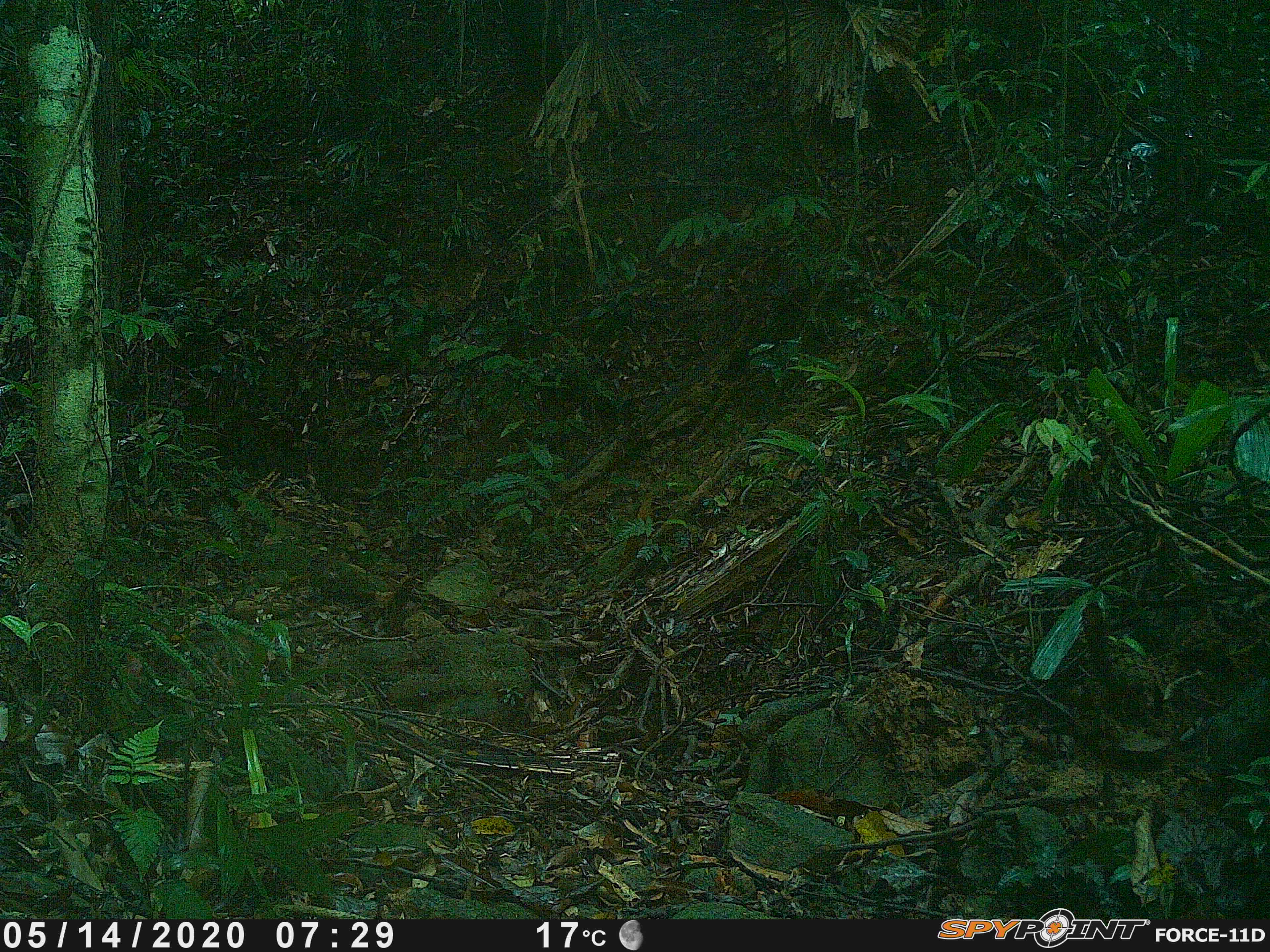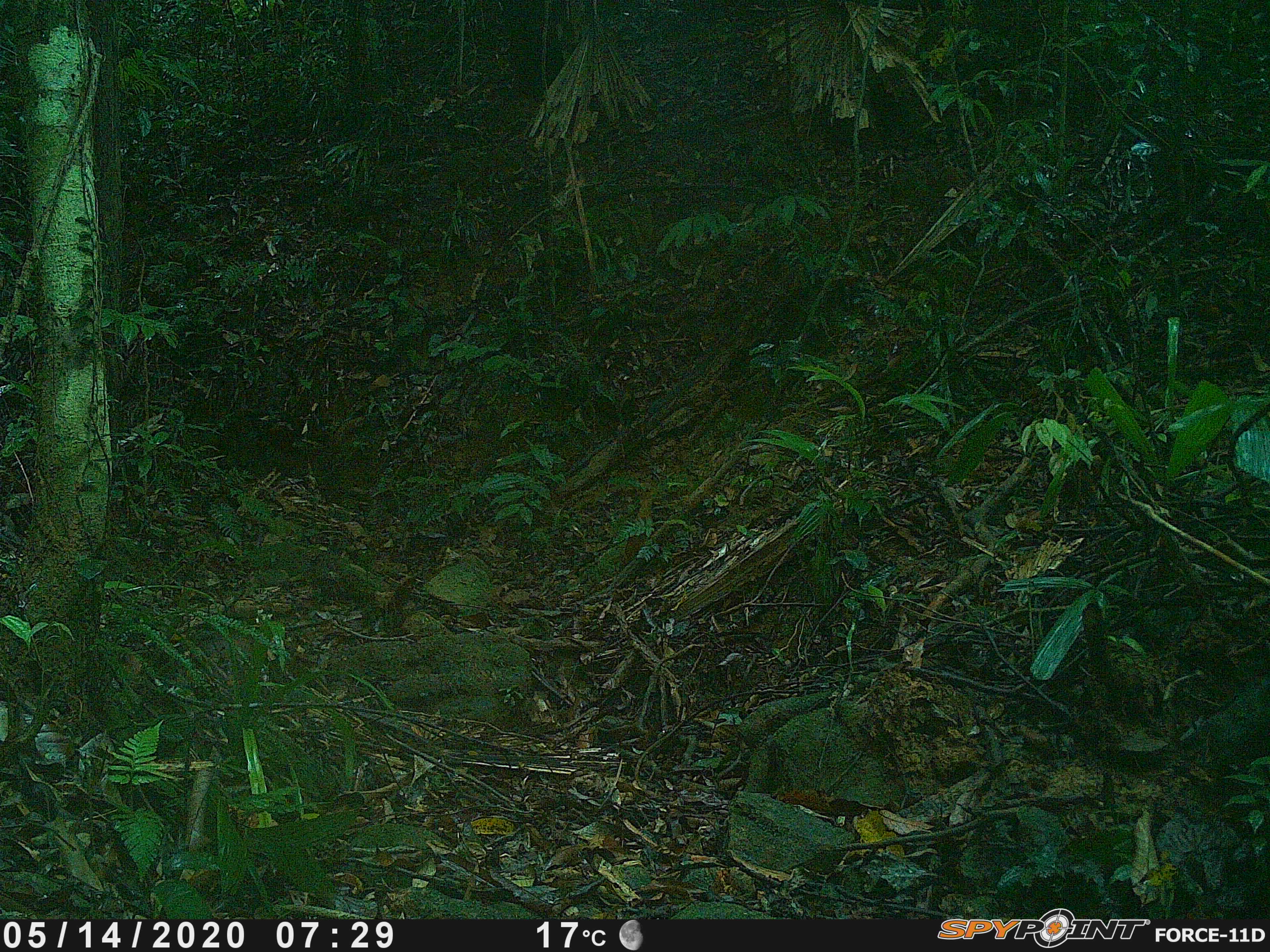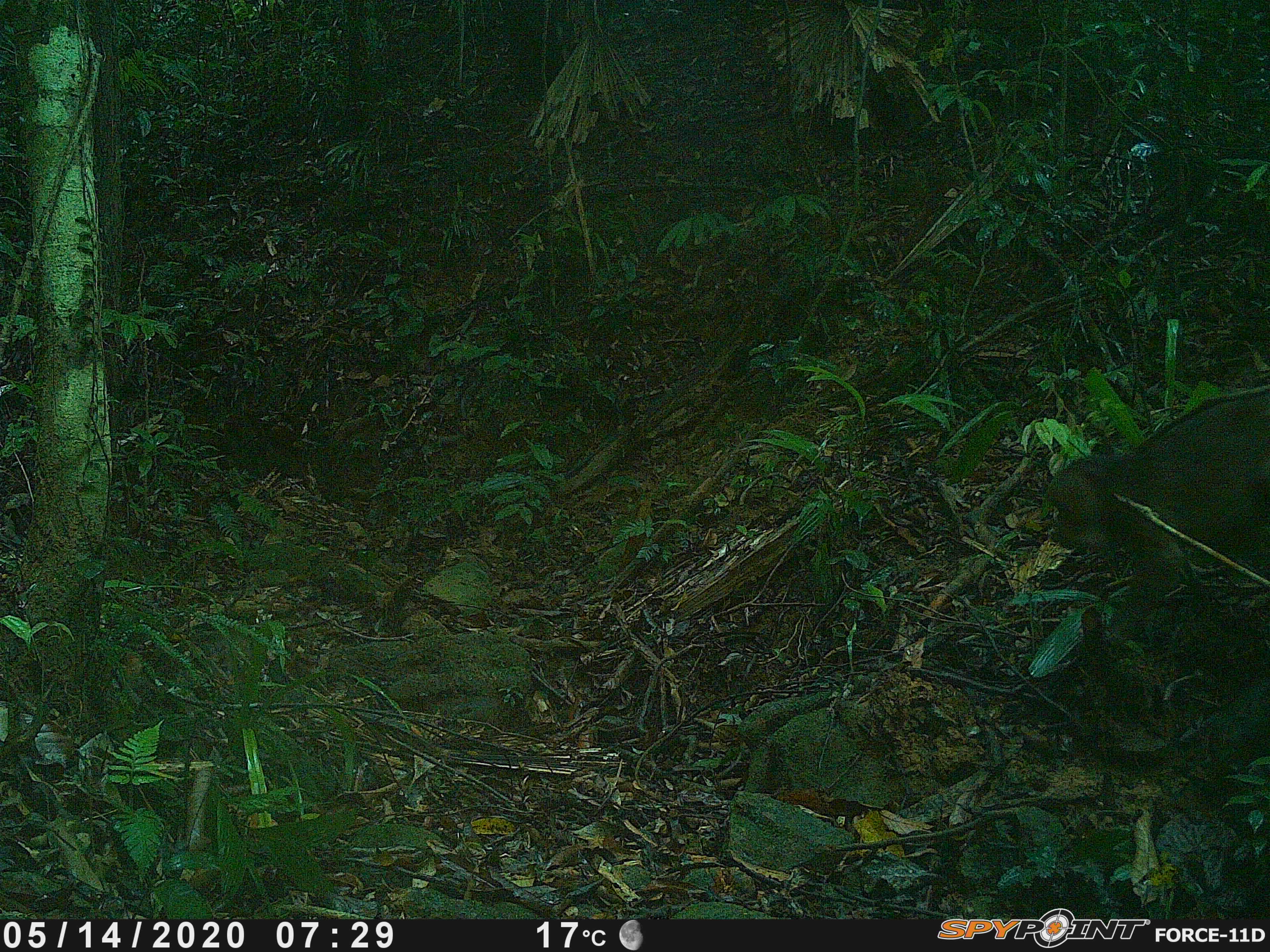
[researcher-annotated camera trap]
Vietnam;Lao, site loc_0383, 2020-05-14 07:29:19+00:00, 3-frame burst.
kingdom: Animalia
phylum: Chordata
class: Mammalia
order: Primates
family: Cercopithecidae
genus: Macaca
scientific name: Macaca arctoides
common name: stump-tailed macaque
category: stump tailed macaque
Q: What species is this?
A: Stump tailed macaque (stump-tailed macaque) (Macaca arctoides).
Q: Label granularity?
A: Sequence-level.